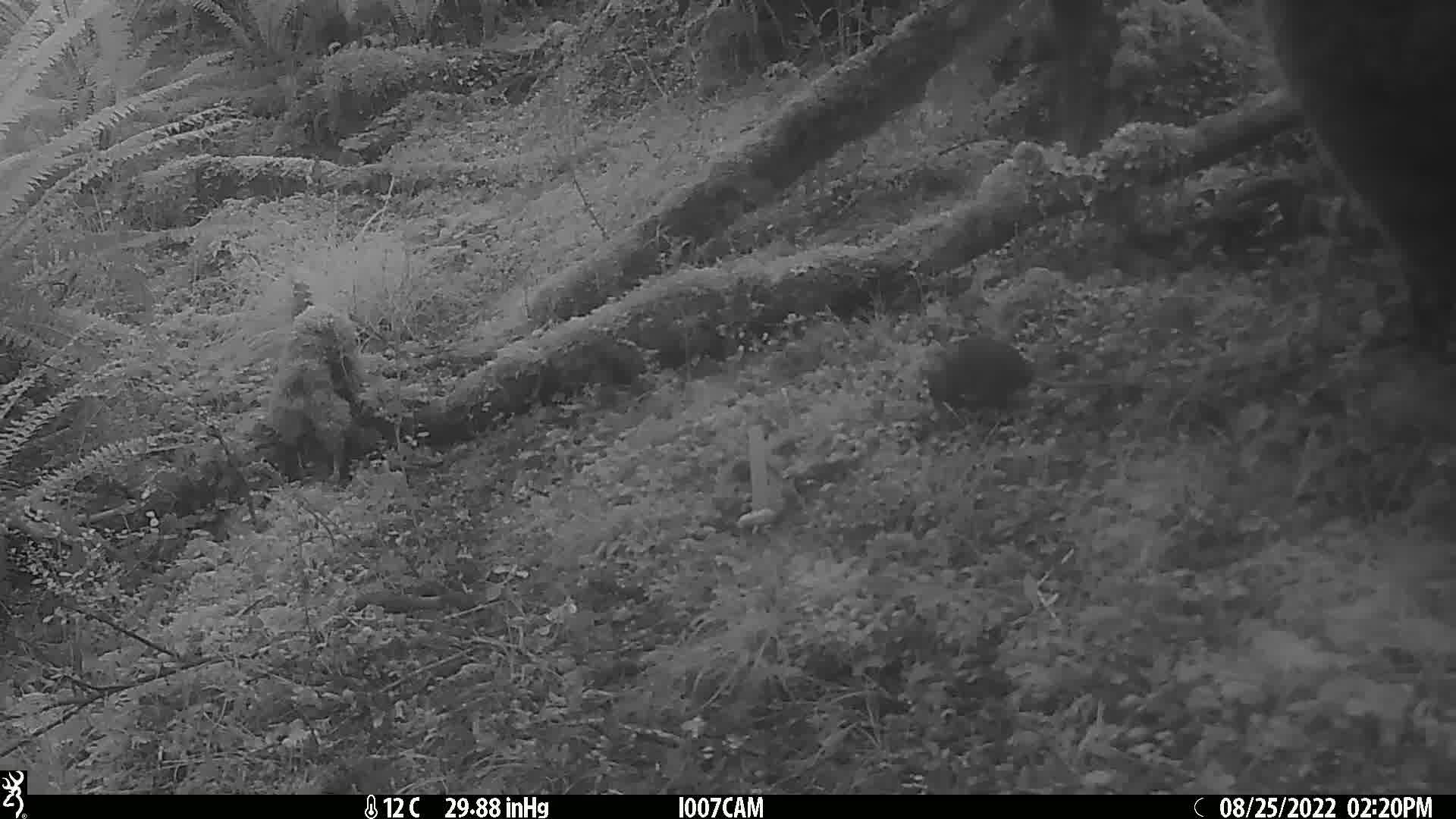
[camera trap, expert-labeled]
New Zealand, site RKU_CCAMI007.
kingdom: Animalia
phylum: Chordata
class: Mammalia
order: Rodentia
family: Muridae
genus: Rattus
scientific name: Rattus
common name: rat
Rat (Rattus).